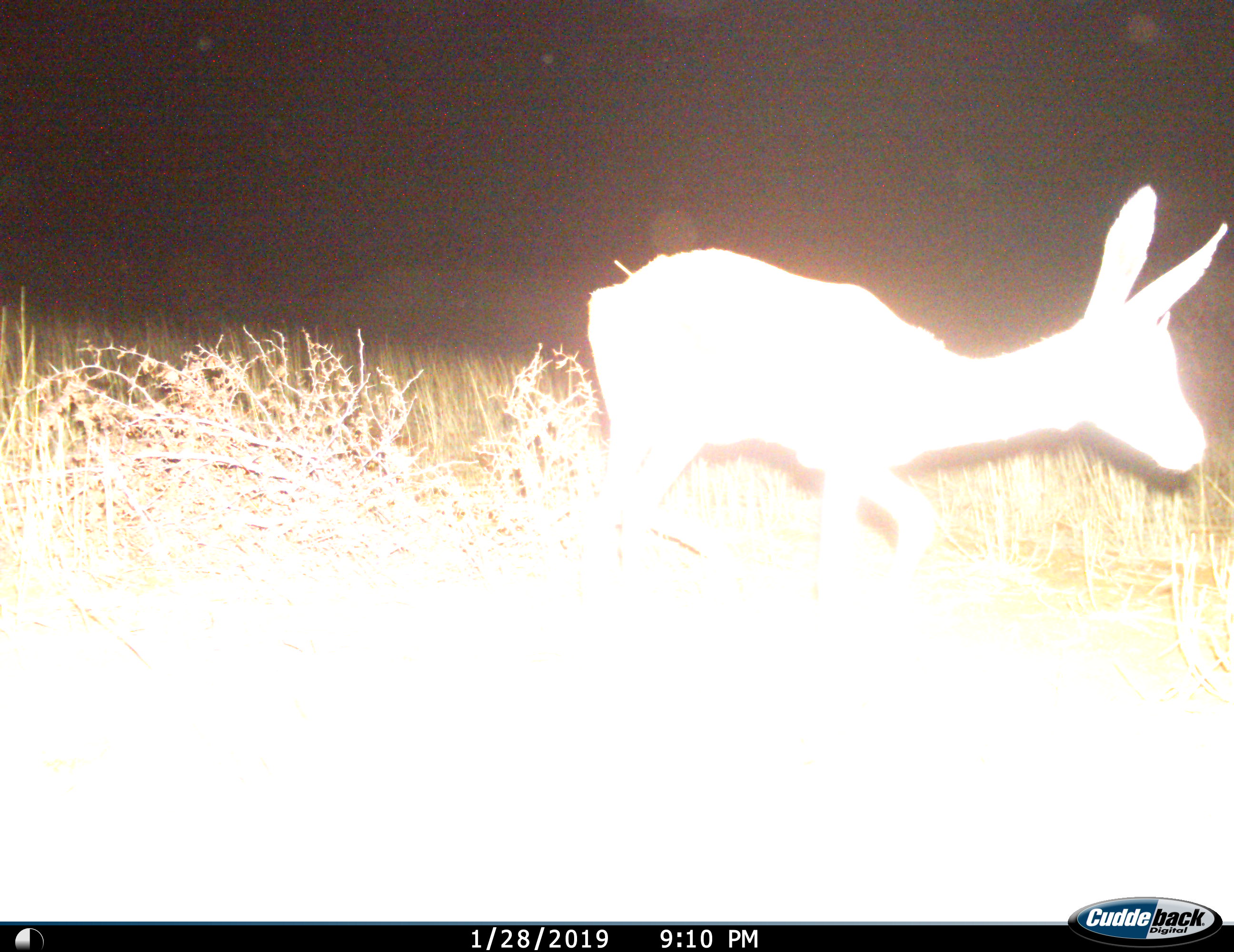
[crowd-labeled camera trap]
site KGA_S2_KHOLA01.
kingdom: Animalia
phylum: Chordata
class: Mammalia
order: Artiodactyla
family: Bovidae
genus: Raphicerus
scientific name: Raphicerus campestris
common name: steenbok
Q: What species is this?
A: Steenbok (Raphicerus campestris).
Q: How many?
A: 1.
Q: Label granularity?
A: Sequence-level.